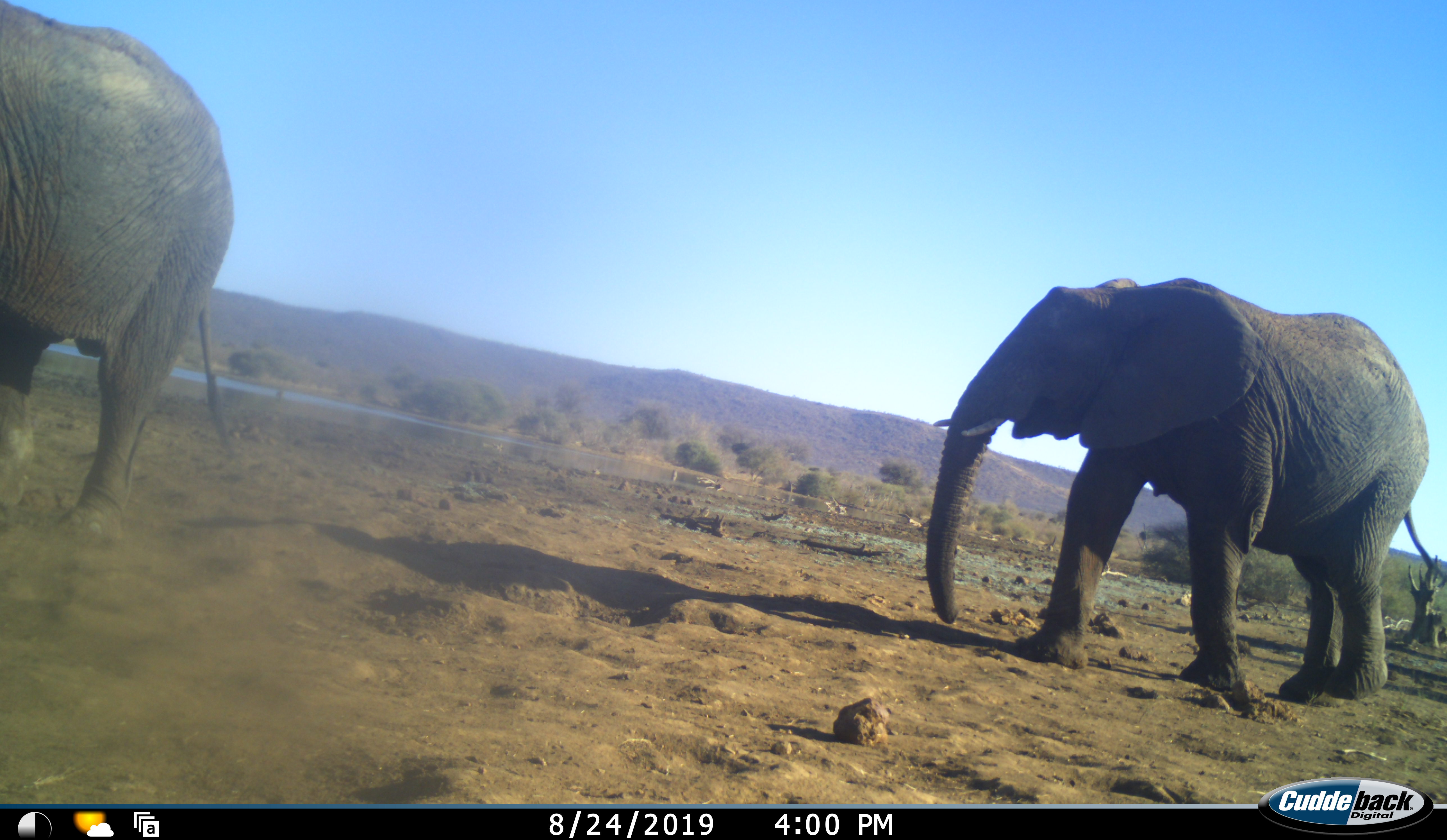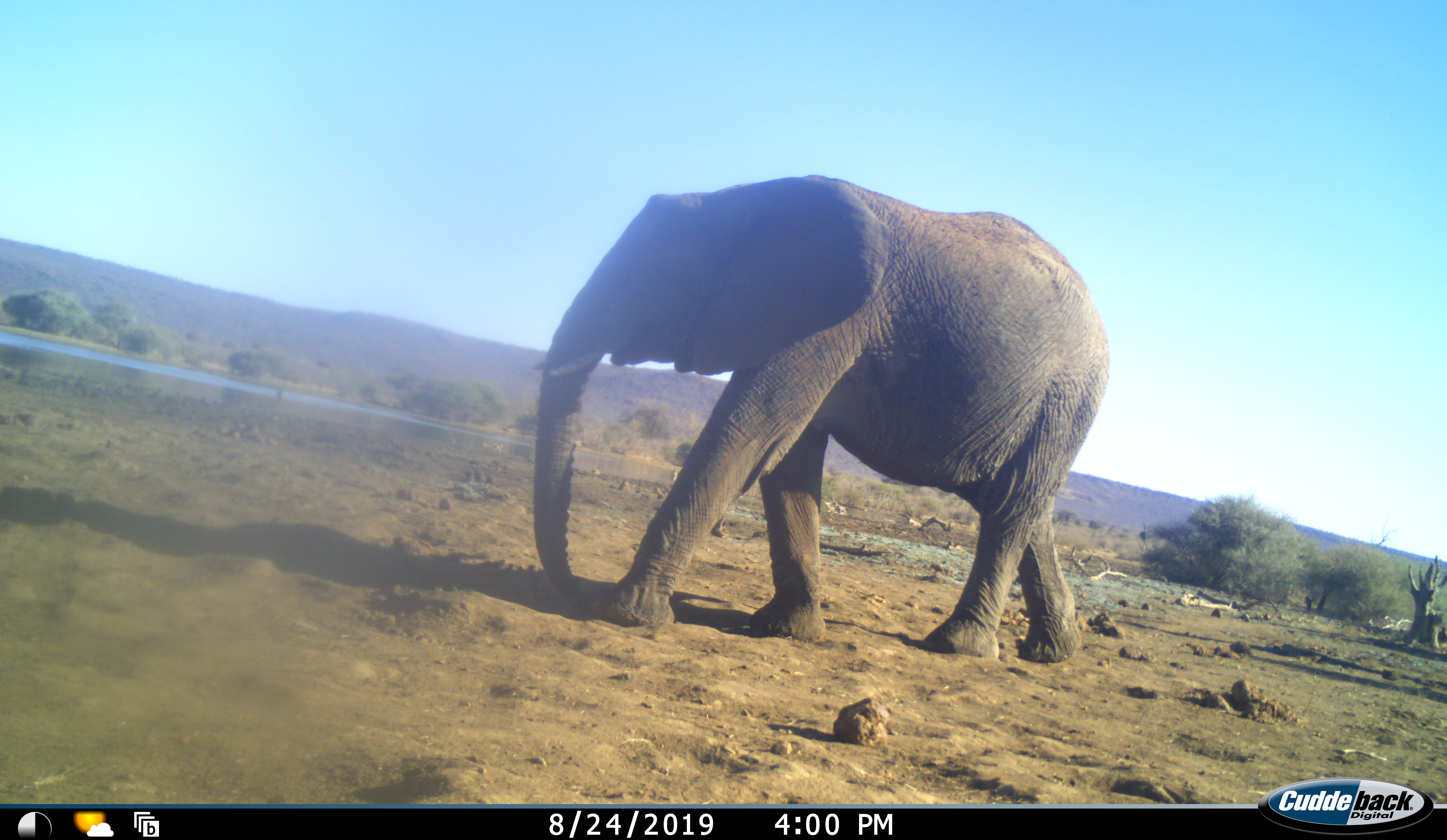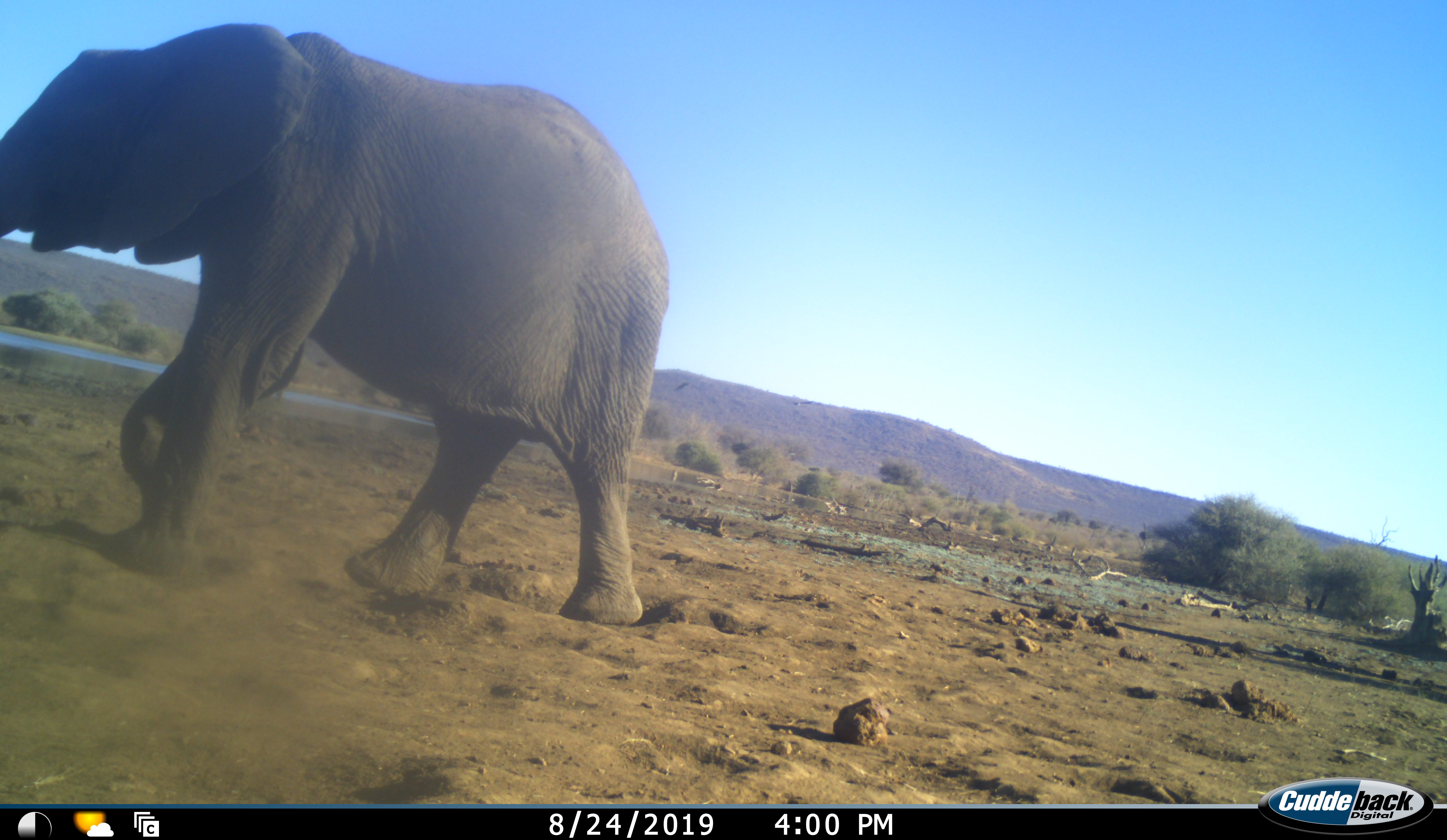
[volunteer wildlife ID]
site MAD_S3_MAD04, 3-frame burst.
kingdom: Animalia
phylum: Chordata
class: Mammalia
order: Proboscidea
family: Elephantidae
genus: Loxodonta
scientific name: Loxodonta africana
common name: african bush elephant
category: elephant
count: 2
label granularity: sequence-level